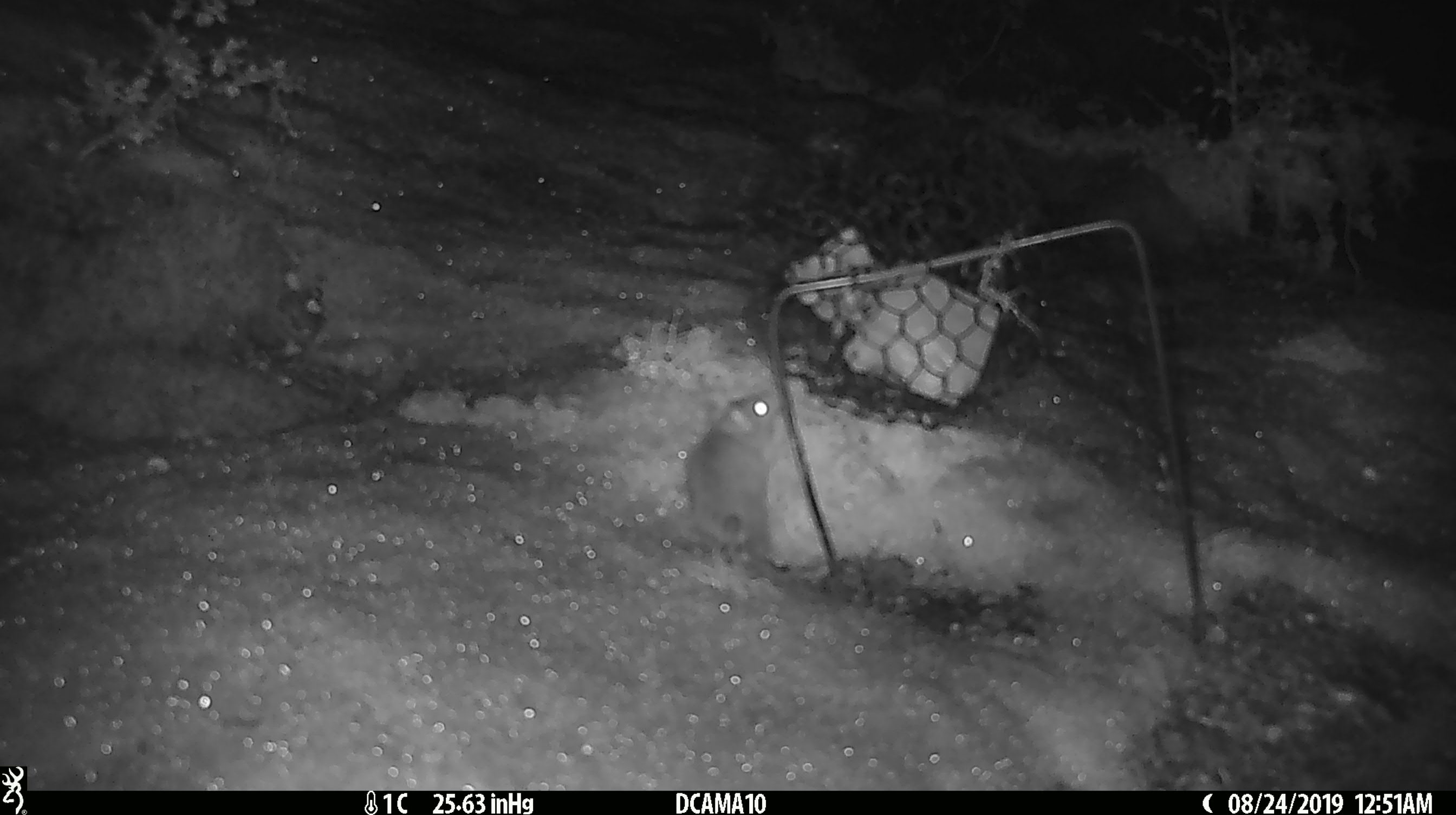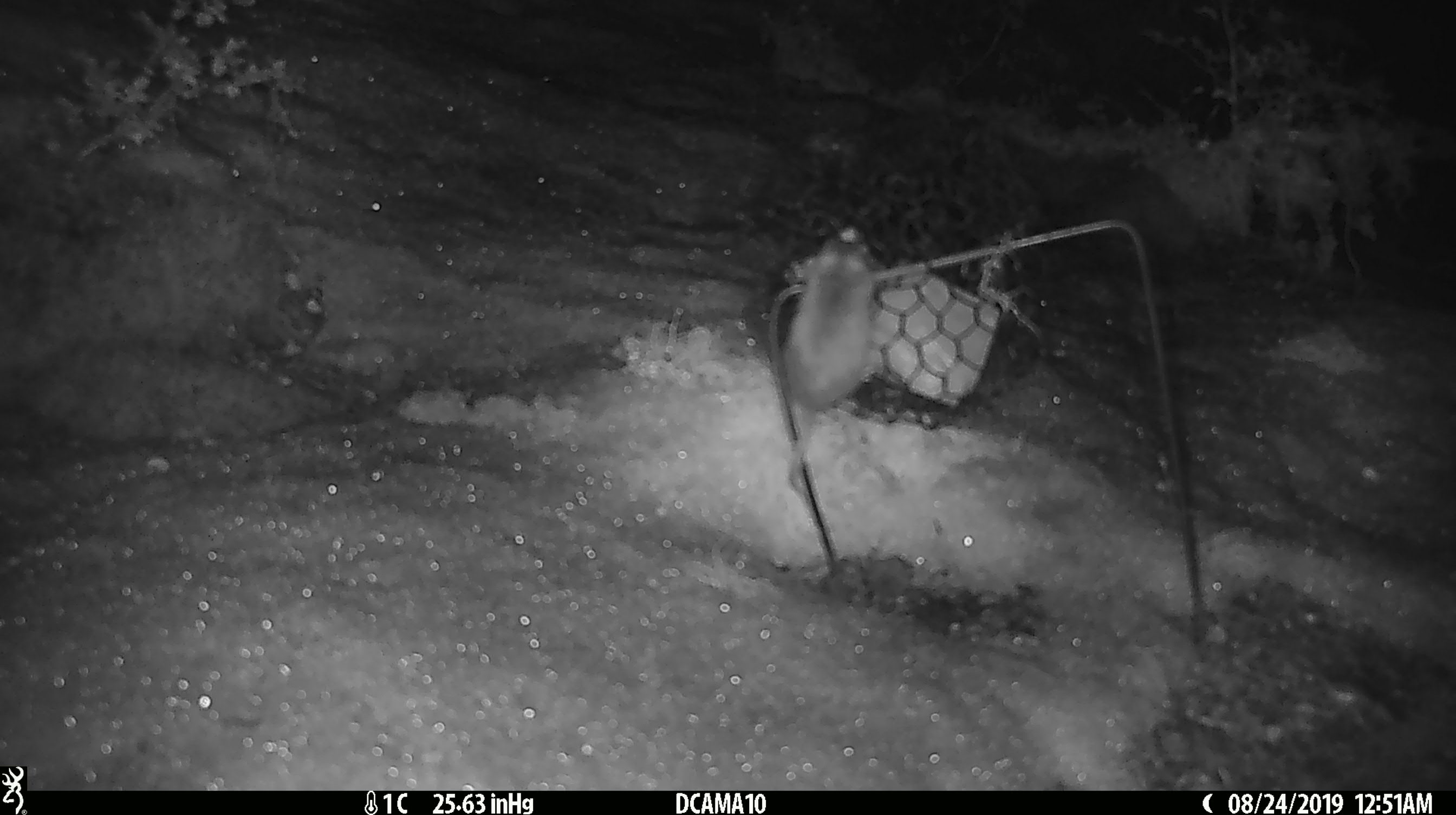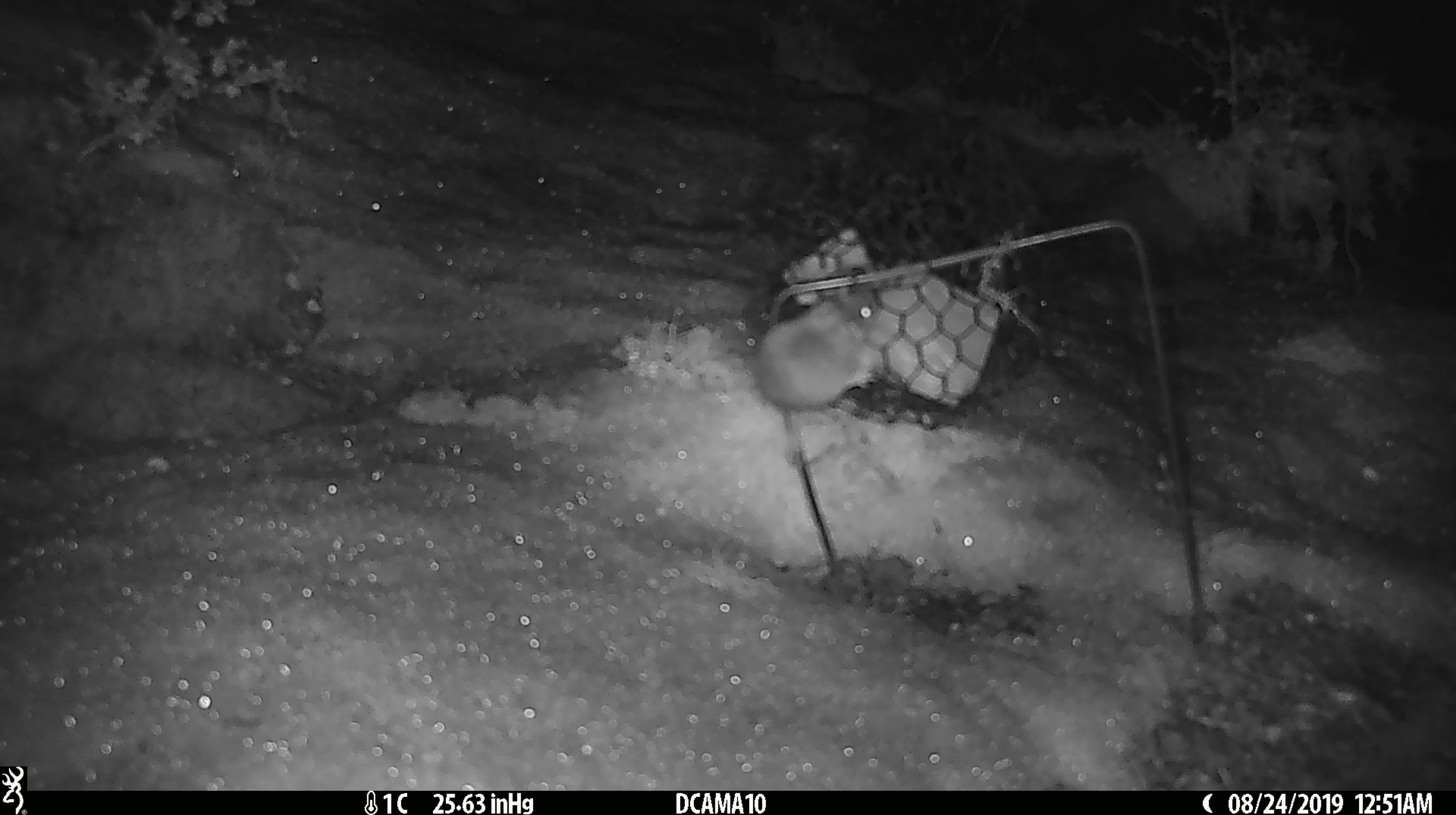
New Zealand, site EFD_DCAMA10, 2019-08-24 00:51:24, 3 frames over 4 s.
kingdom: Animalia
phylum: Chordata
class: Mammalia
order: Rodentia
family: Muridae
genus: Mus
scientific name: Mus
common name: mouse